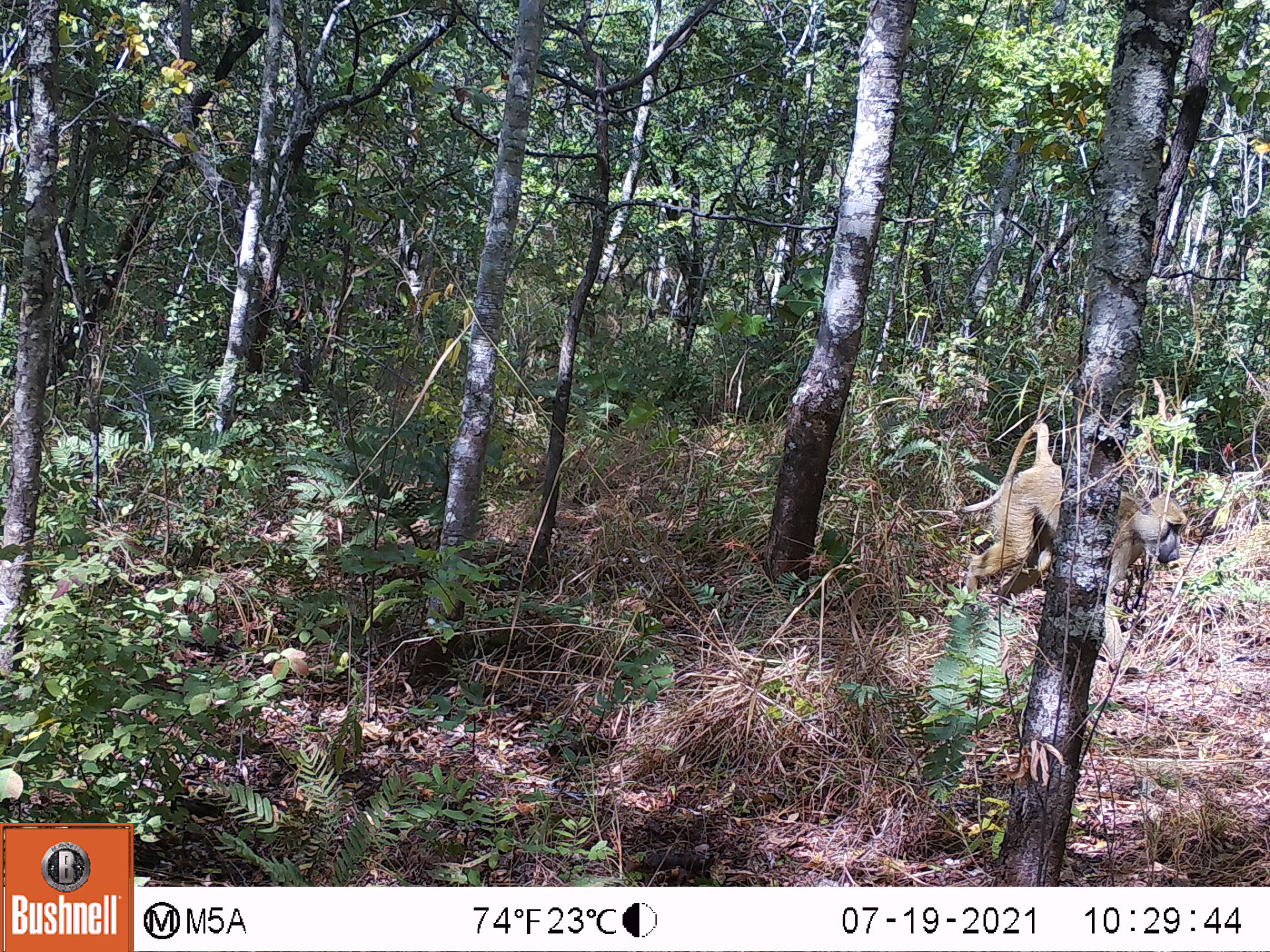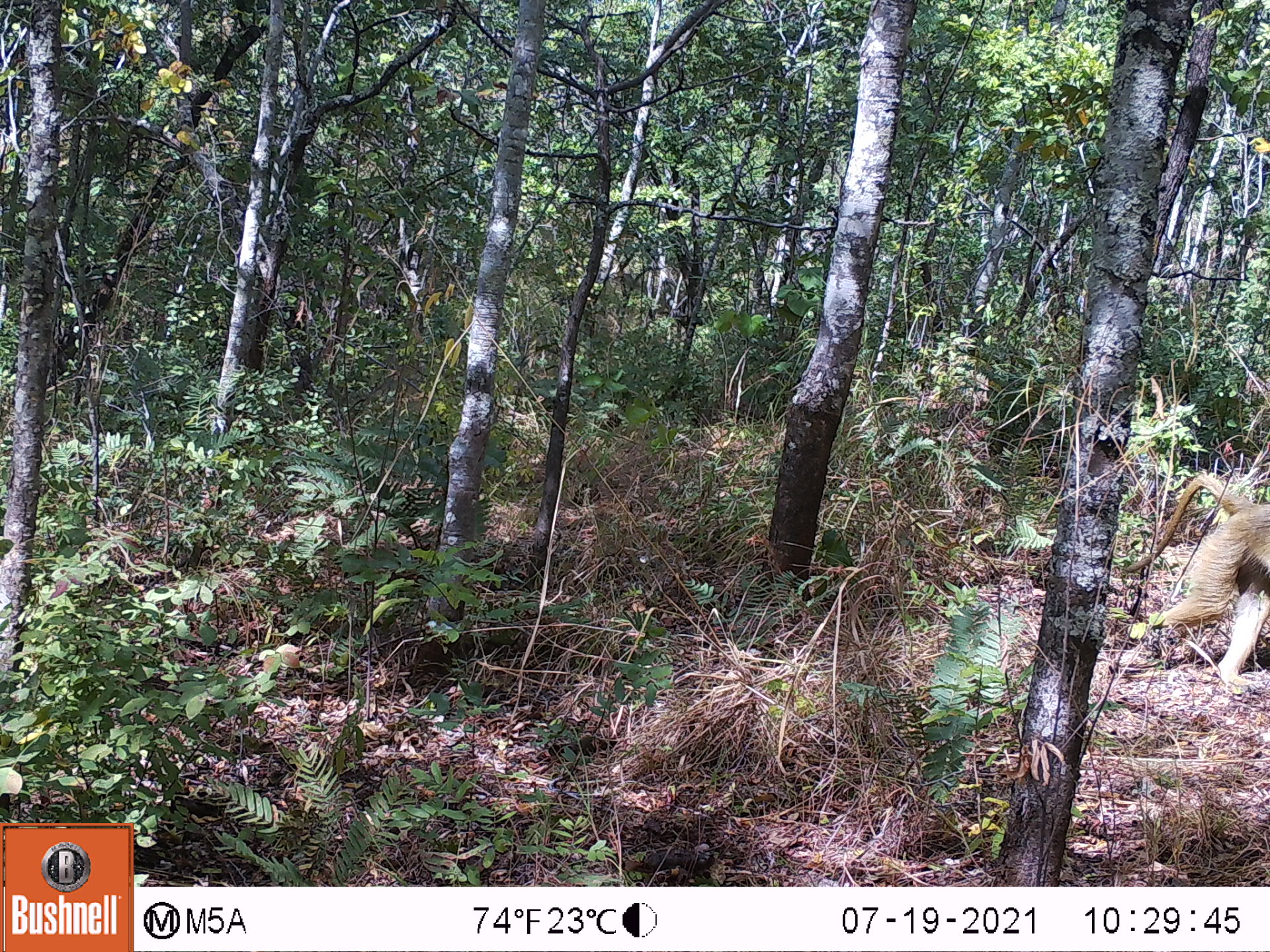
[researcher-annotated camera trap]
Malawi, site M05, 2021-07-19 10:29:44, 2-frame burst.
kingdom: Animalia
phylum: Chordata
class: Mammalia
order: Primates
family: Cercopithecidae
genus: Papio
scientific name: Papio cynocephalus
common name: yellow baboon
Yellow baboon (Papio cynocephalus), count 1.